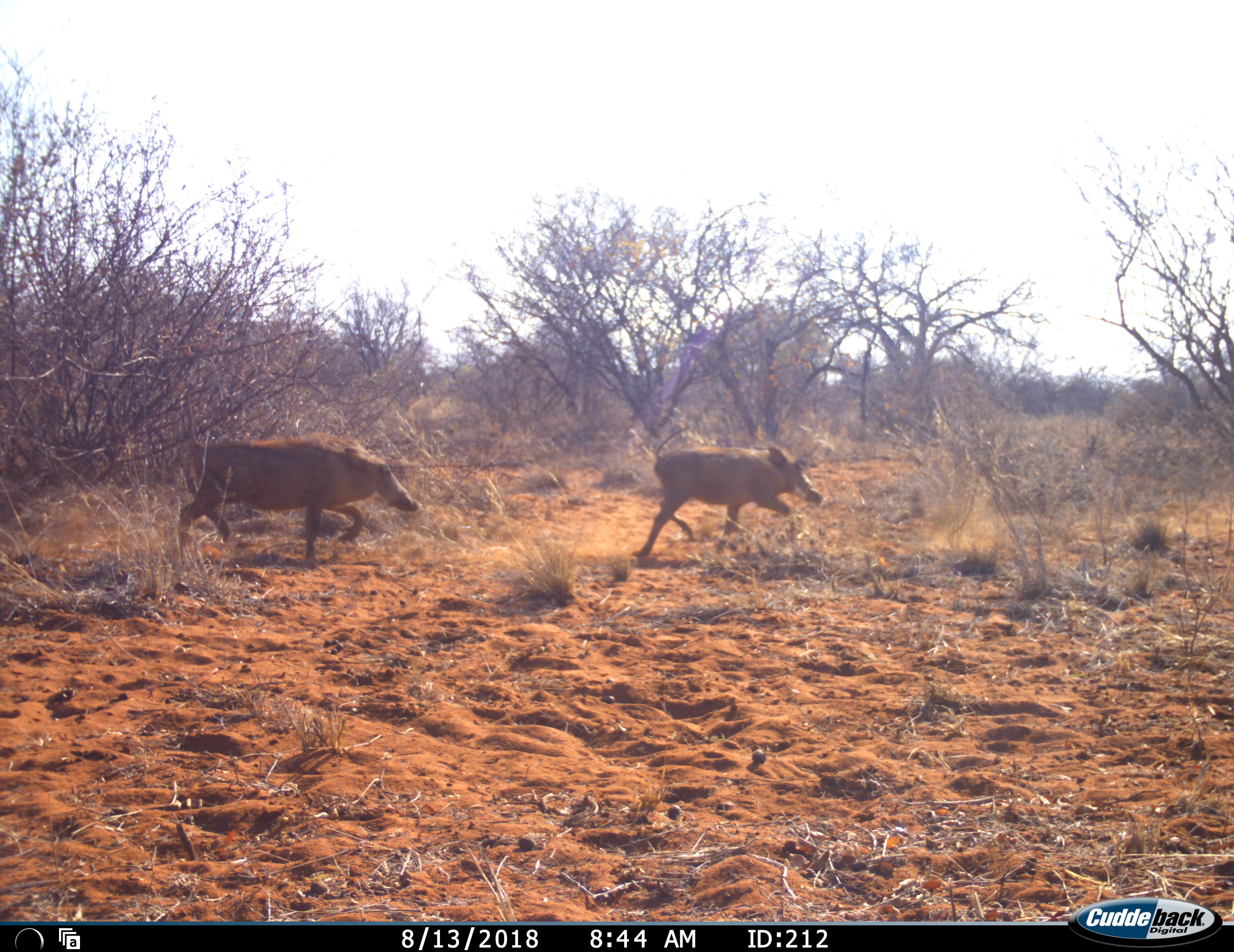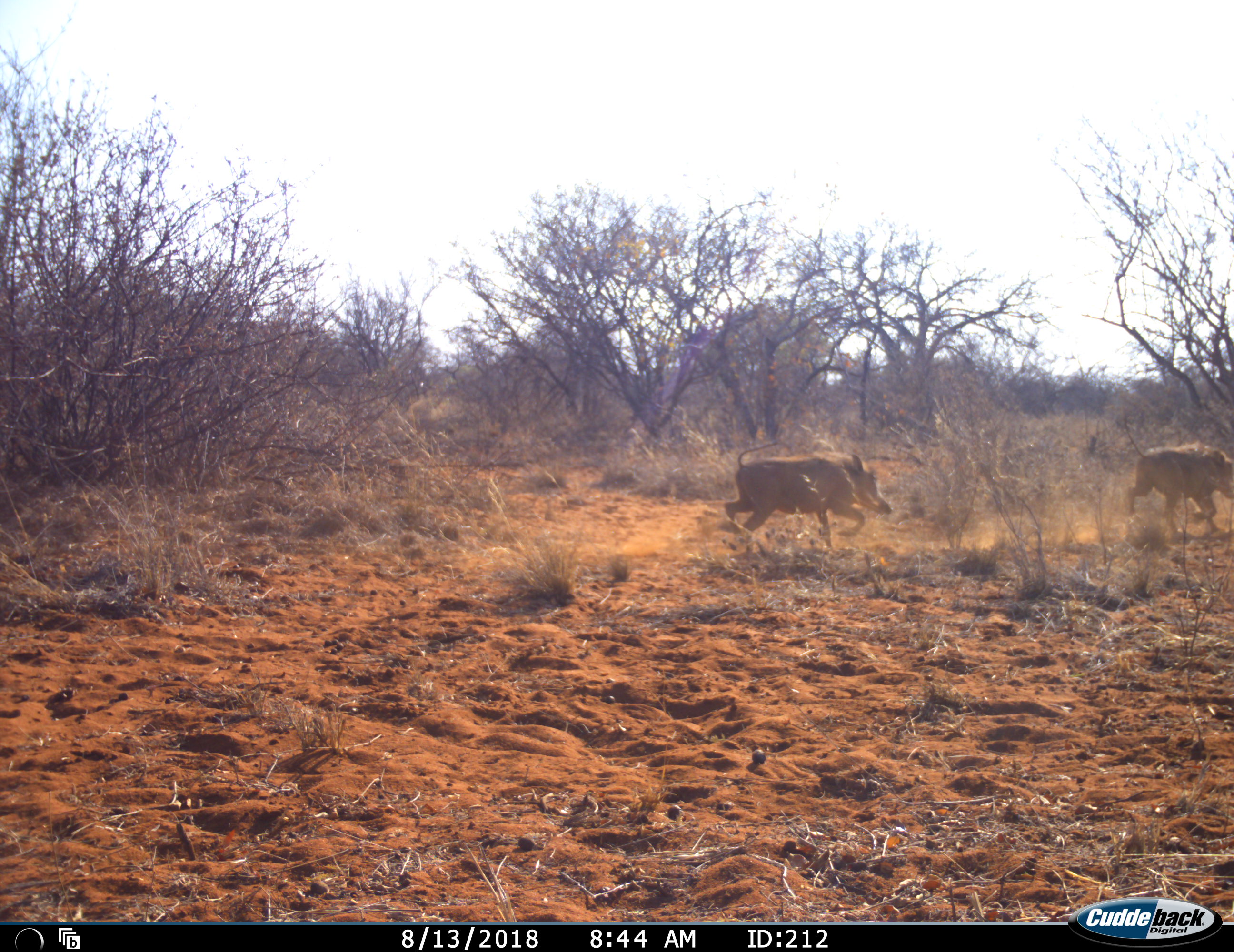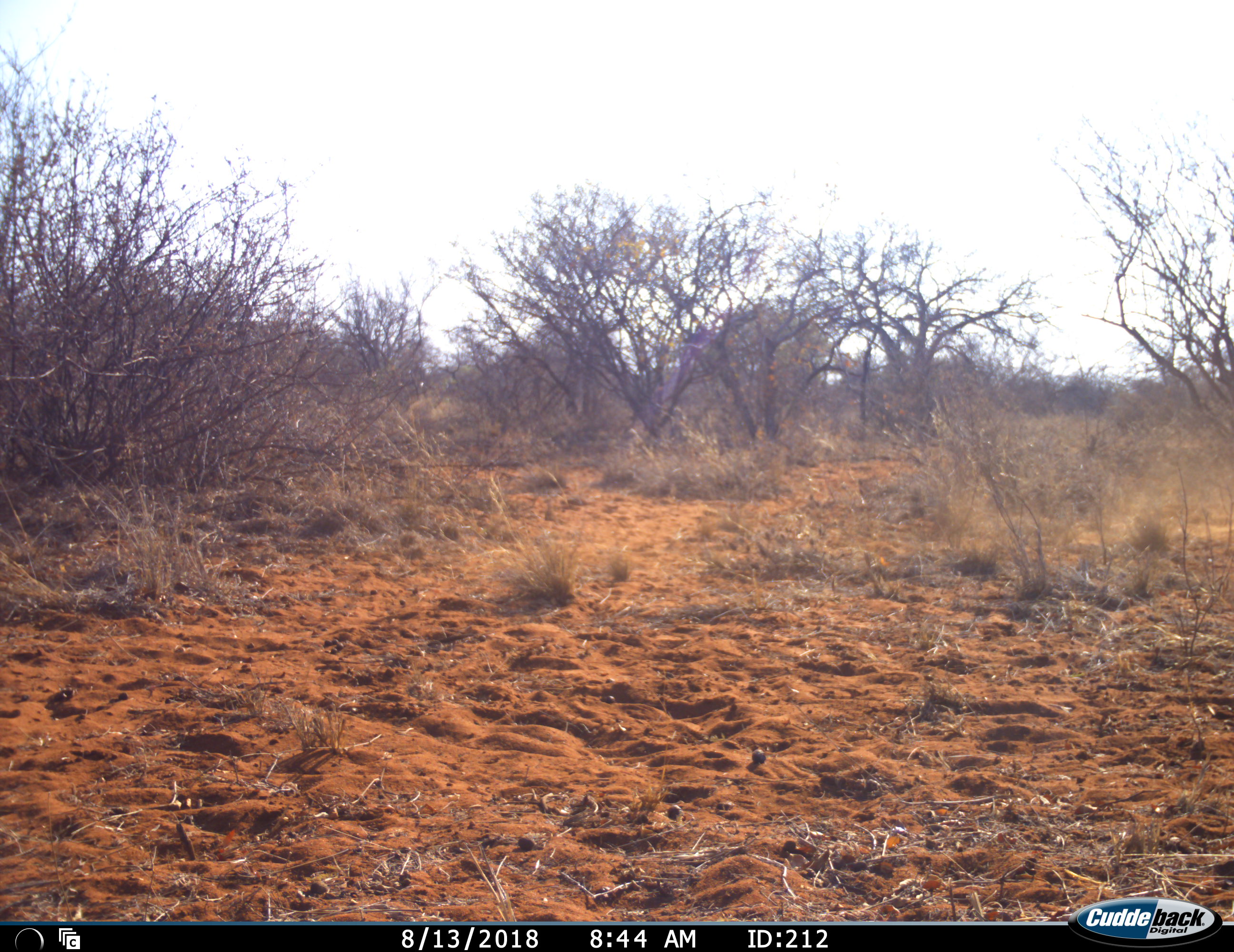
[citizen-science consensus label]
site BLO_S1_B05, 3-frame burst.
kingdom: Animalia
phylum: Chordata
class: Mammalia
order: Artiodactyla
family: Suidae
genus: Phacochoerus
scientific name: Phacochoerus africanus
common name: warthog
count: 2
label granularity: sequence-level